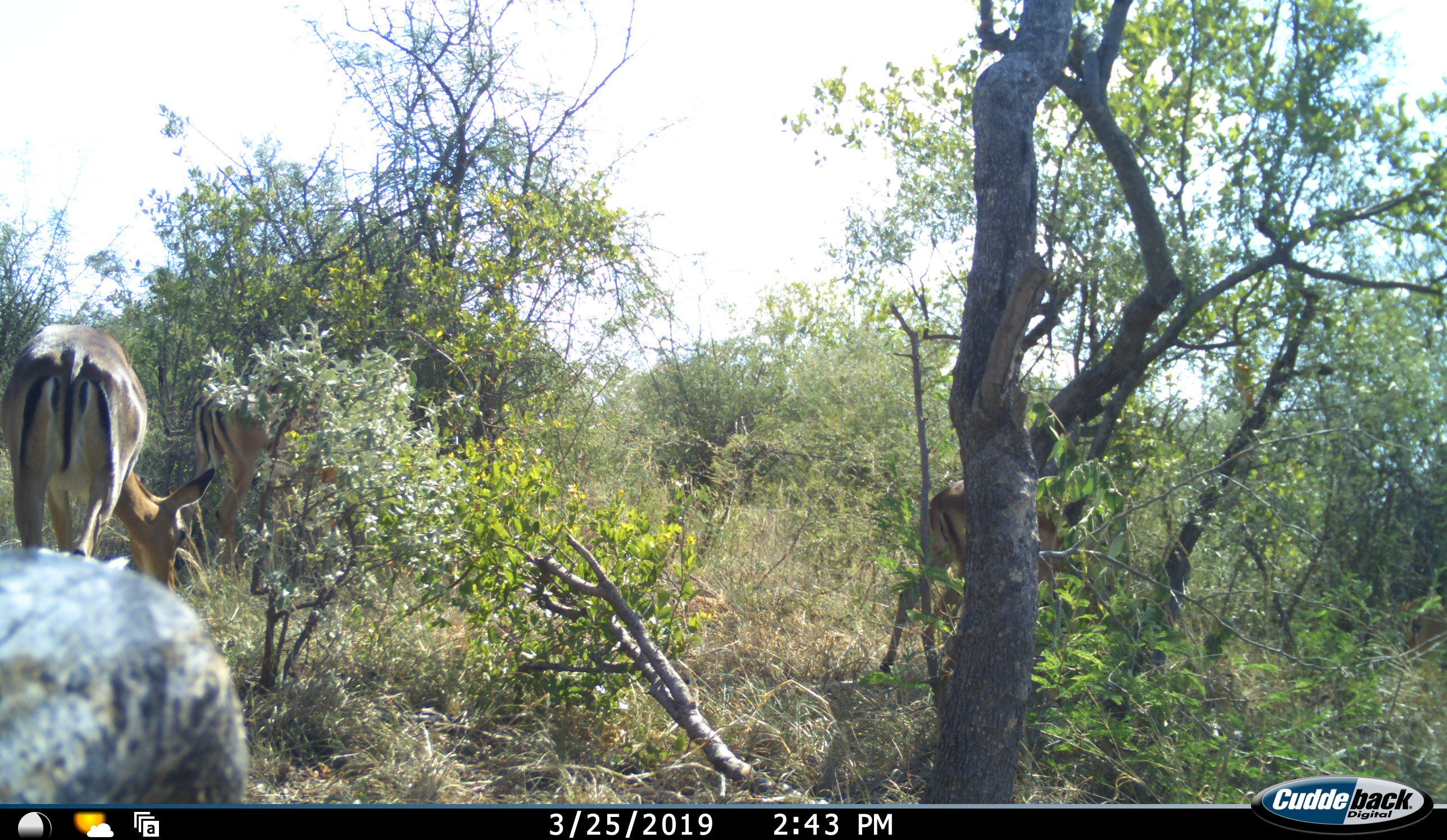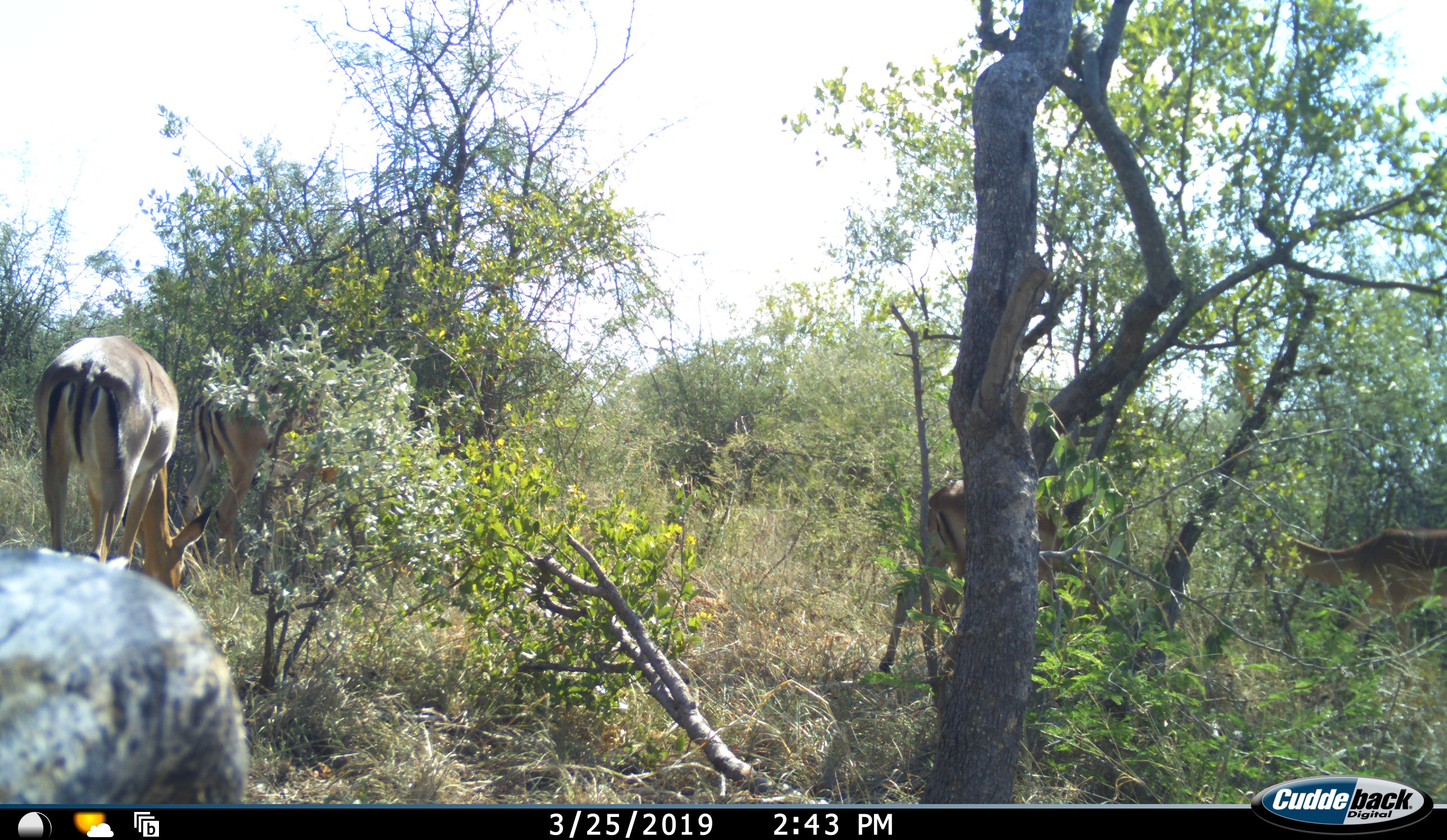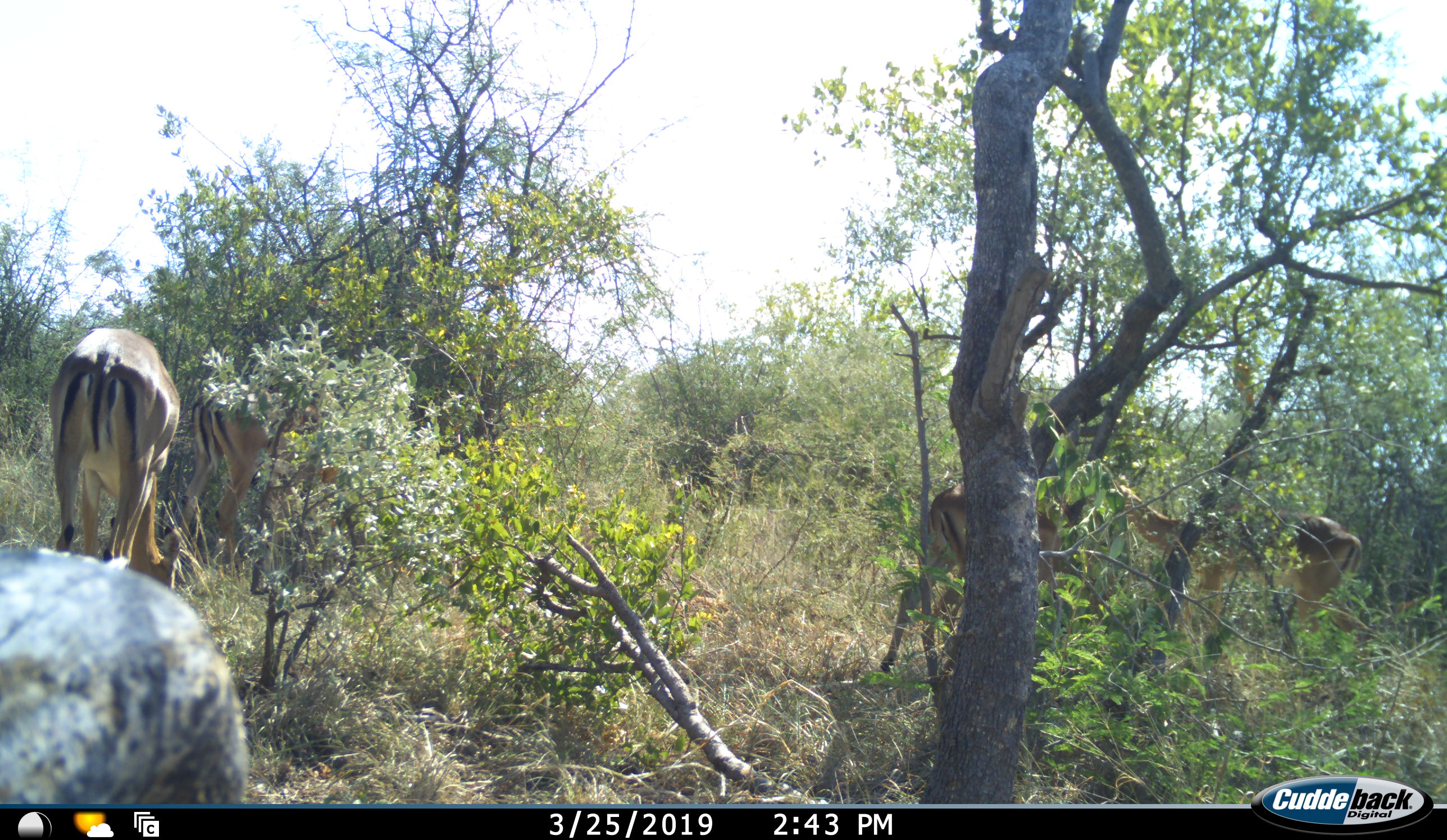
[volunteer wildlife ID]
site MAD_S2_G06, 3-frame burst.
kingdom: Animalia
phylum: Chordata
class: Mammalia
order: Artiodactyla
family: Bovidae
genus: Aepyceros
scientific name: Aepyceros melampus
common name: impala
Impala (Aepyceros melampus), count 4. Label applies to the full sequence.